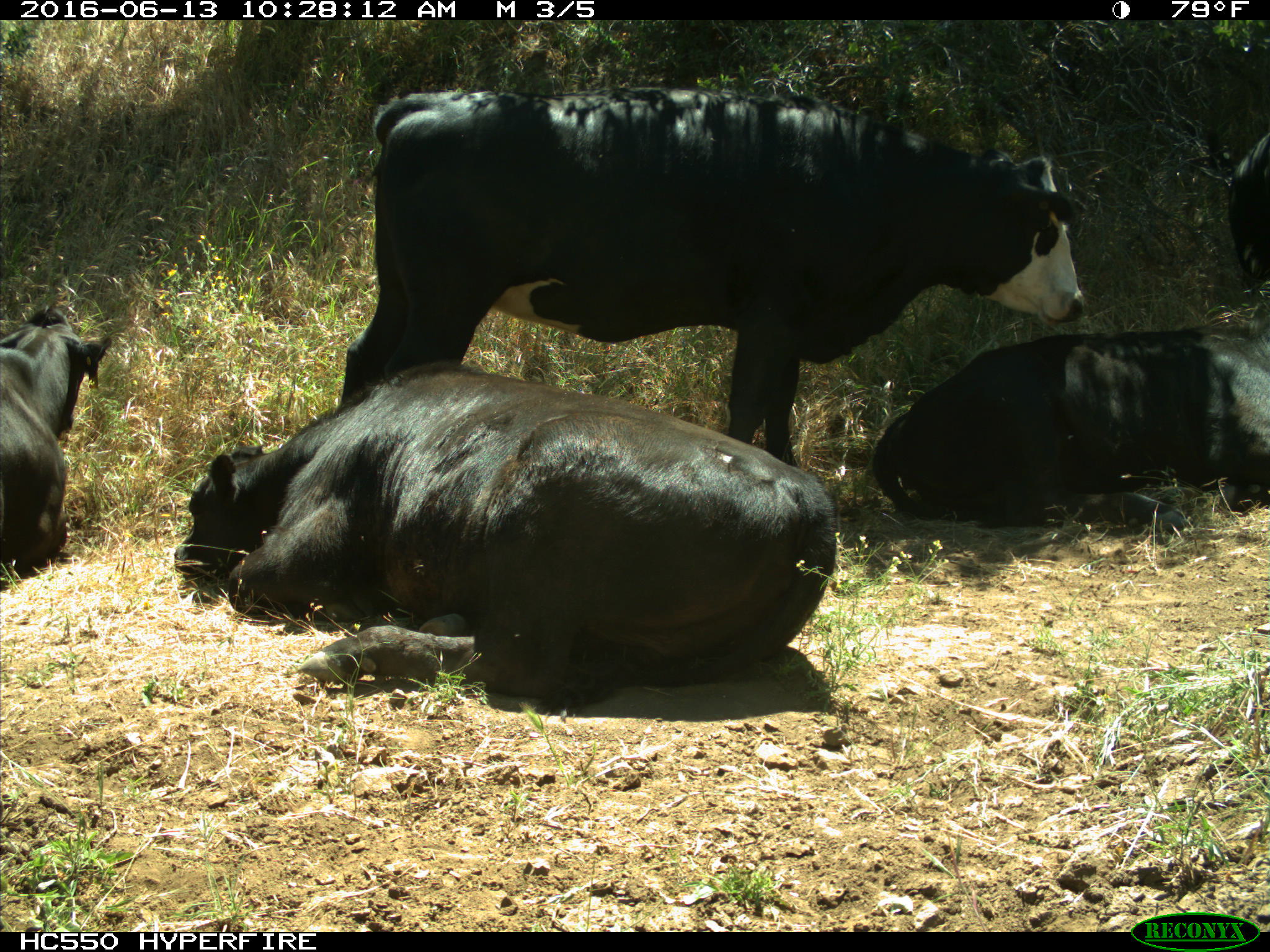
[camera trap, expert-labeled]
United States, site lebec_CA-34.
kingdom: Animalia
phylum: Chordata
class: Mammalia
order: Artiodactyla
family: Bovidae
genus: Bos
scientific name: Bos taurus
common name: domestic cow